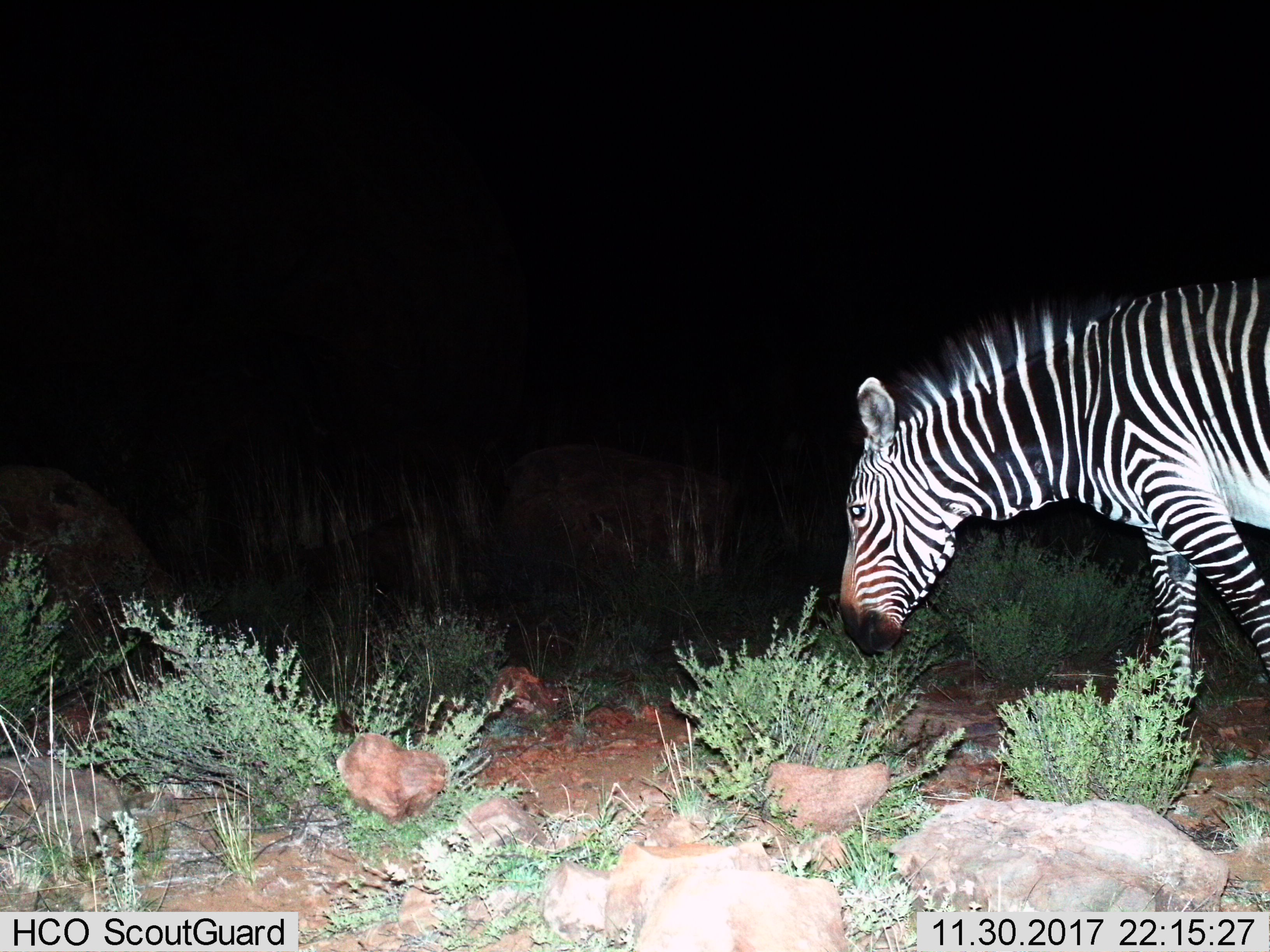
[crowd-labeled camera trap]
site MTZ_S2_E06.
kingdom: Animalia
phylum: Chordata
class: Mammalia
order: Perissodactyla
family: Equidae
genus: Equus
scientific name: Equus zebra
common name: mountain zebra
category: zebramountain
Zebramountain (mountain zebra) (Equus zebra), count 1. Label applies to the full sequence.